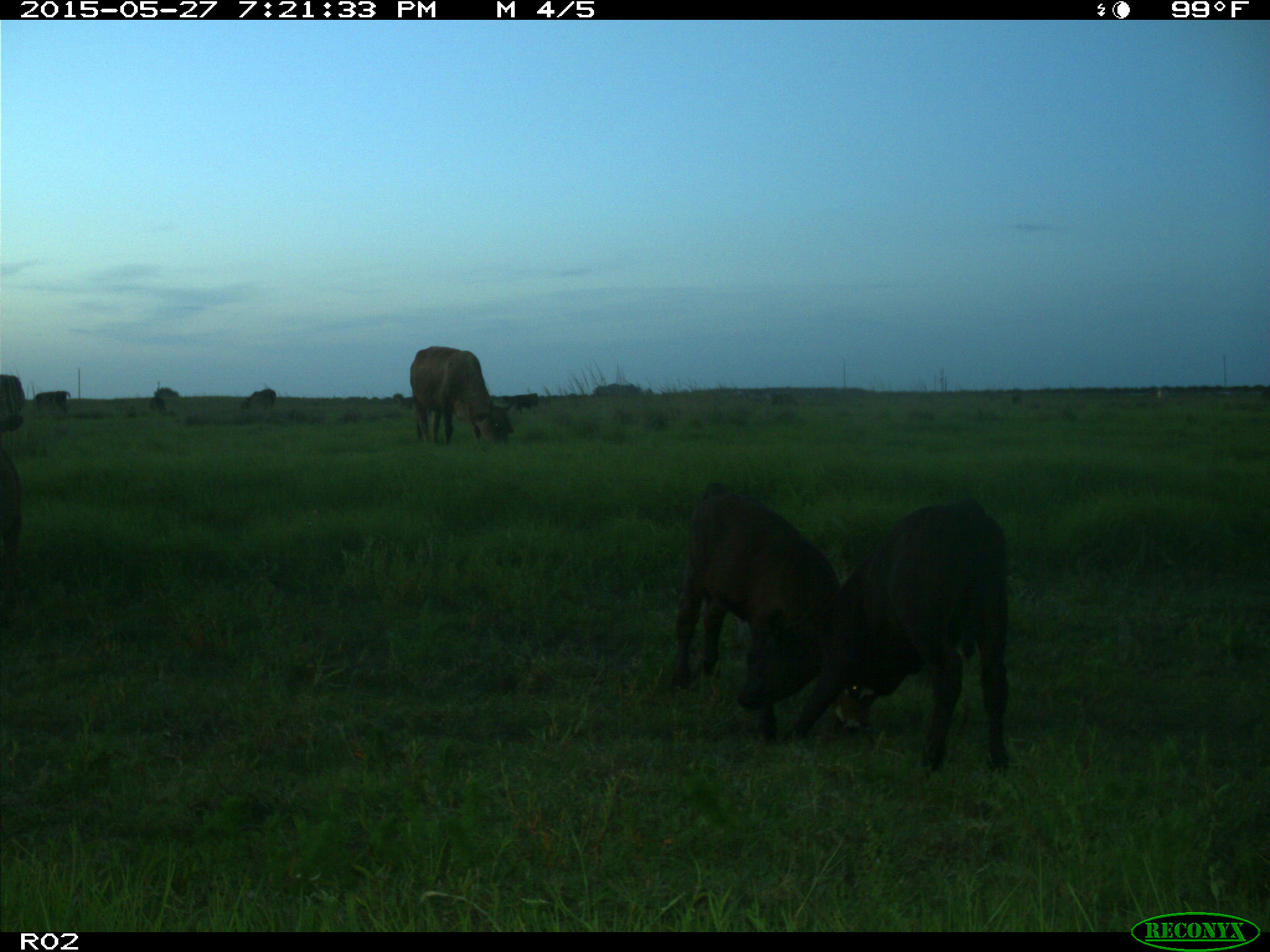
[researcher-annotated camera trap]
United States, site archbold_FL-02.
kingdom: Animalia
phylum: Chordata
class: Mammalia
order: Artiodactyla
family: Bovidae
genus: Bos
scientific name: Bos taurus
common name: domestic cow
Bos taurus (domestic cow).